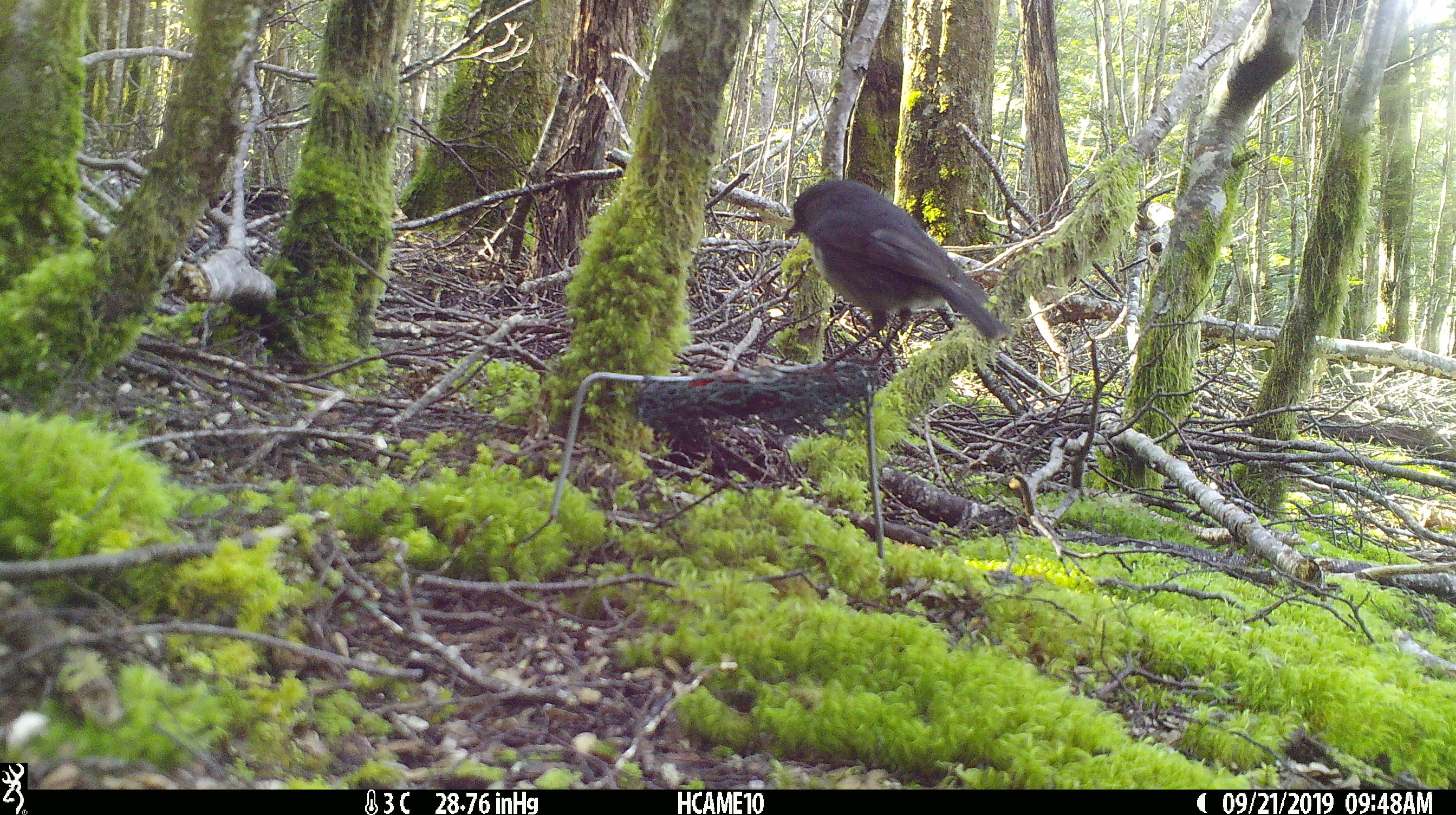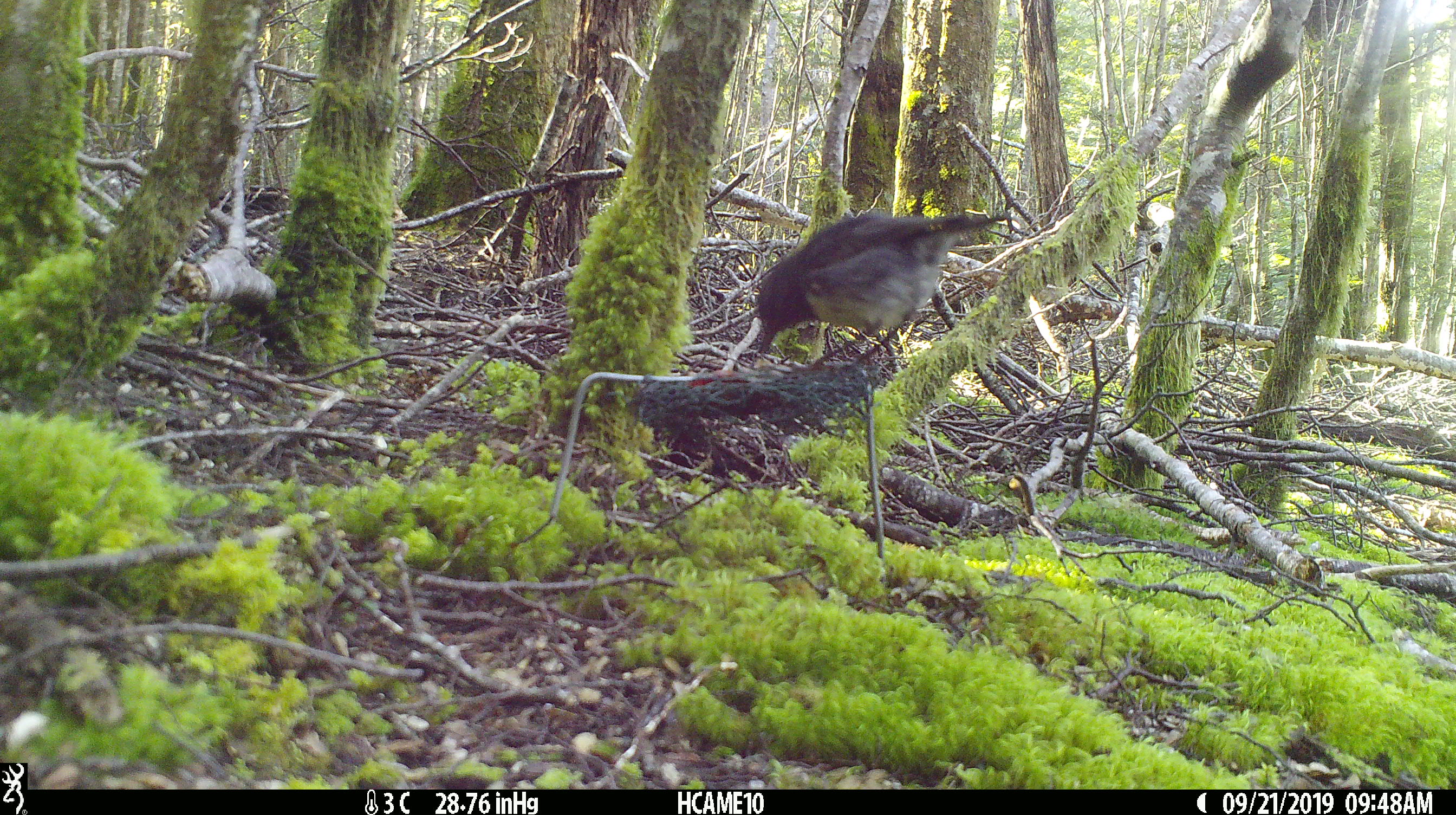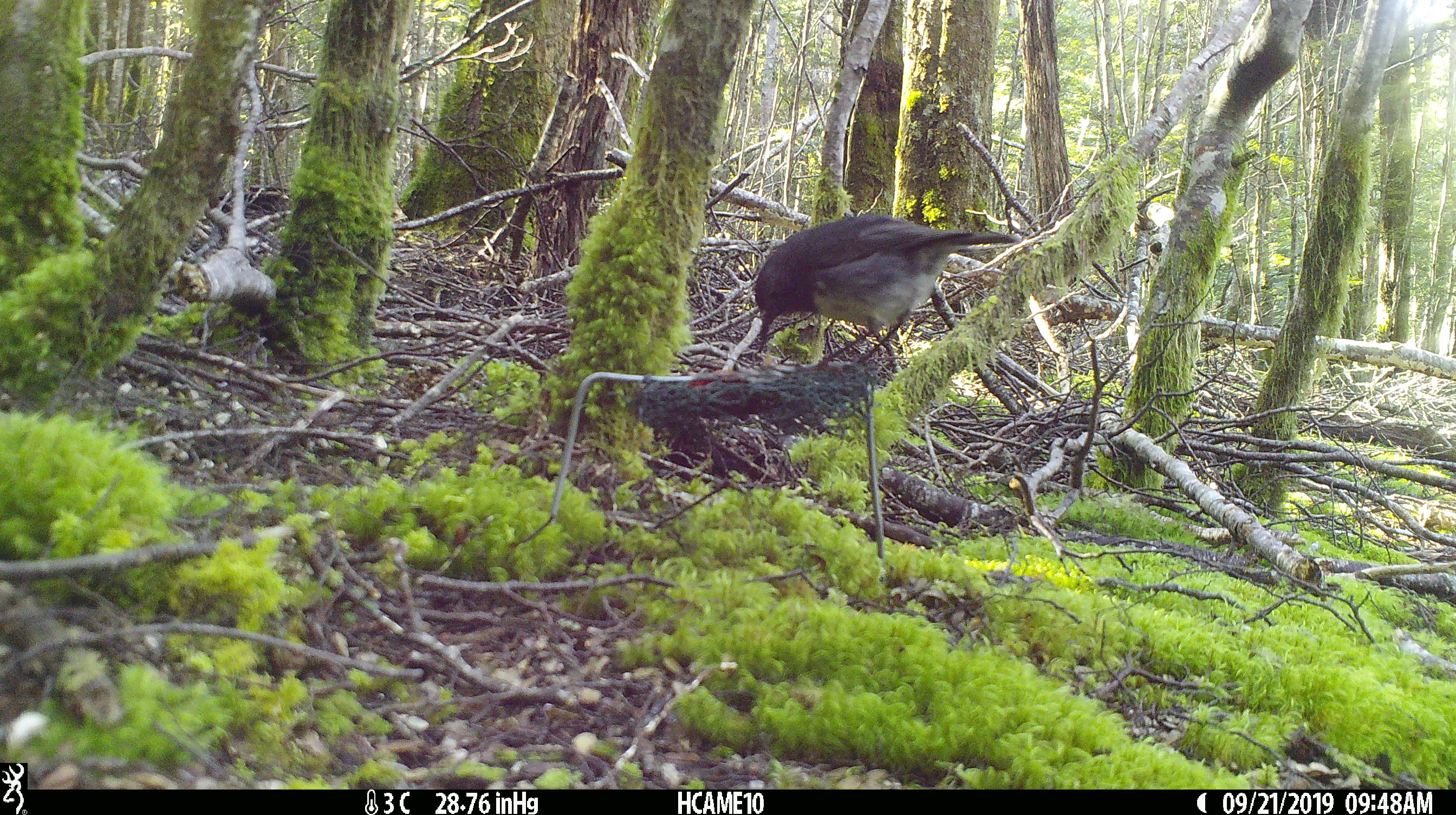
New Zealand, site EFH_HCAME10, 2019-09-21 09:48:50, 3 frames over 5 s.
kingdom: Animalia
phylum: Chordata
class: Aves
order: Passeriformes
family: Petroicidae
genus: Petroica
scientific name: Petroica australis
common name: new zealand robin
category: robin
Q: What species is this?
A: Robin (new zealand robin) (Petroica australis).